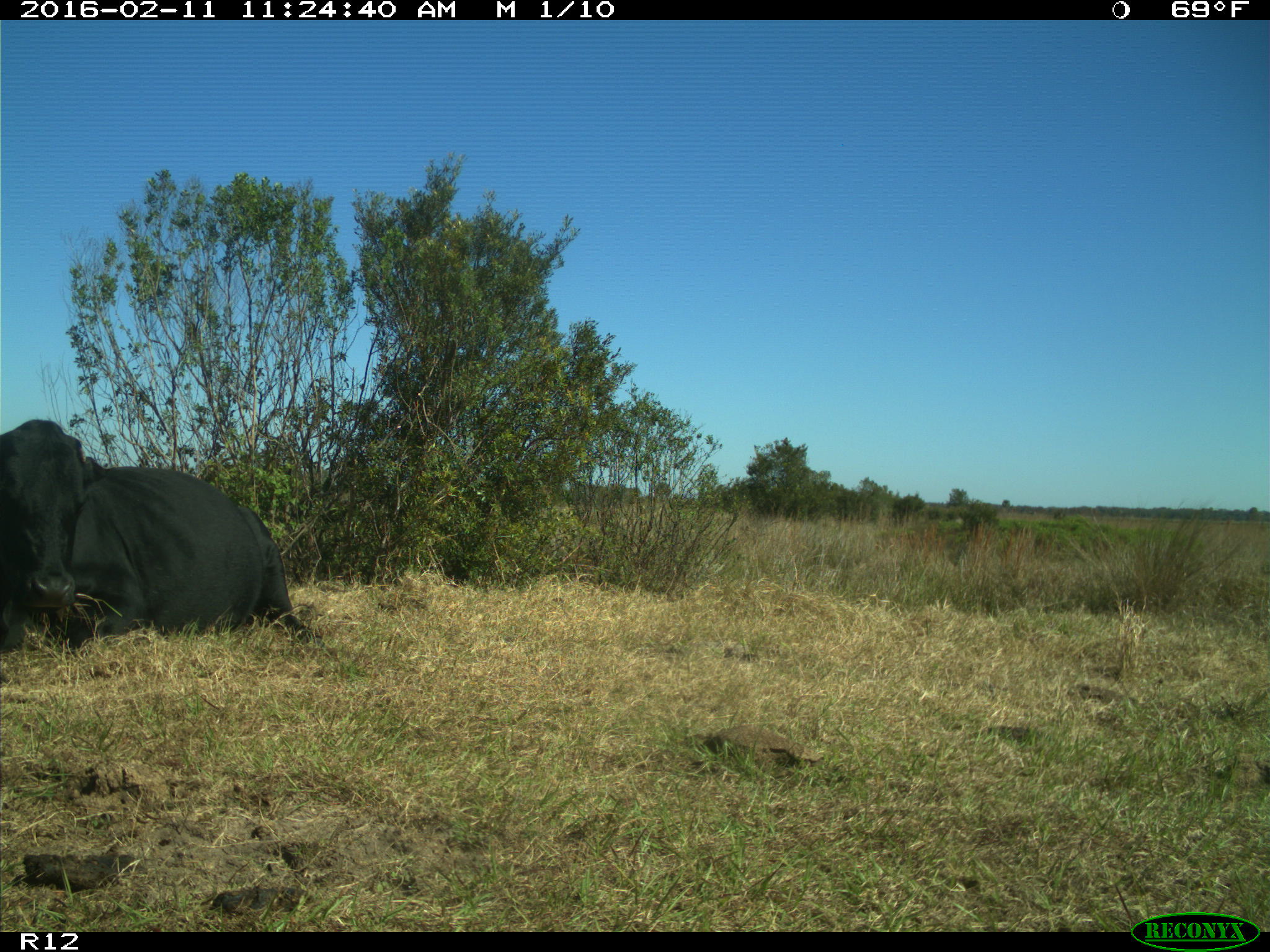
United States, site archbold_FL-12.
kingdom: Animalia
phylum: Chordata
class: Mammalia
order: Artiodactyla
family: Bovidae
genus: Bos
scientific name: Bos taurus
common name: domestic cow